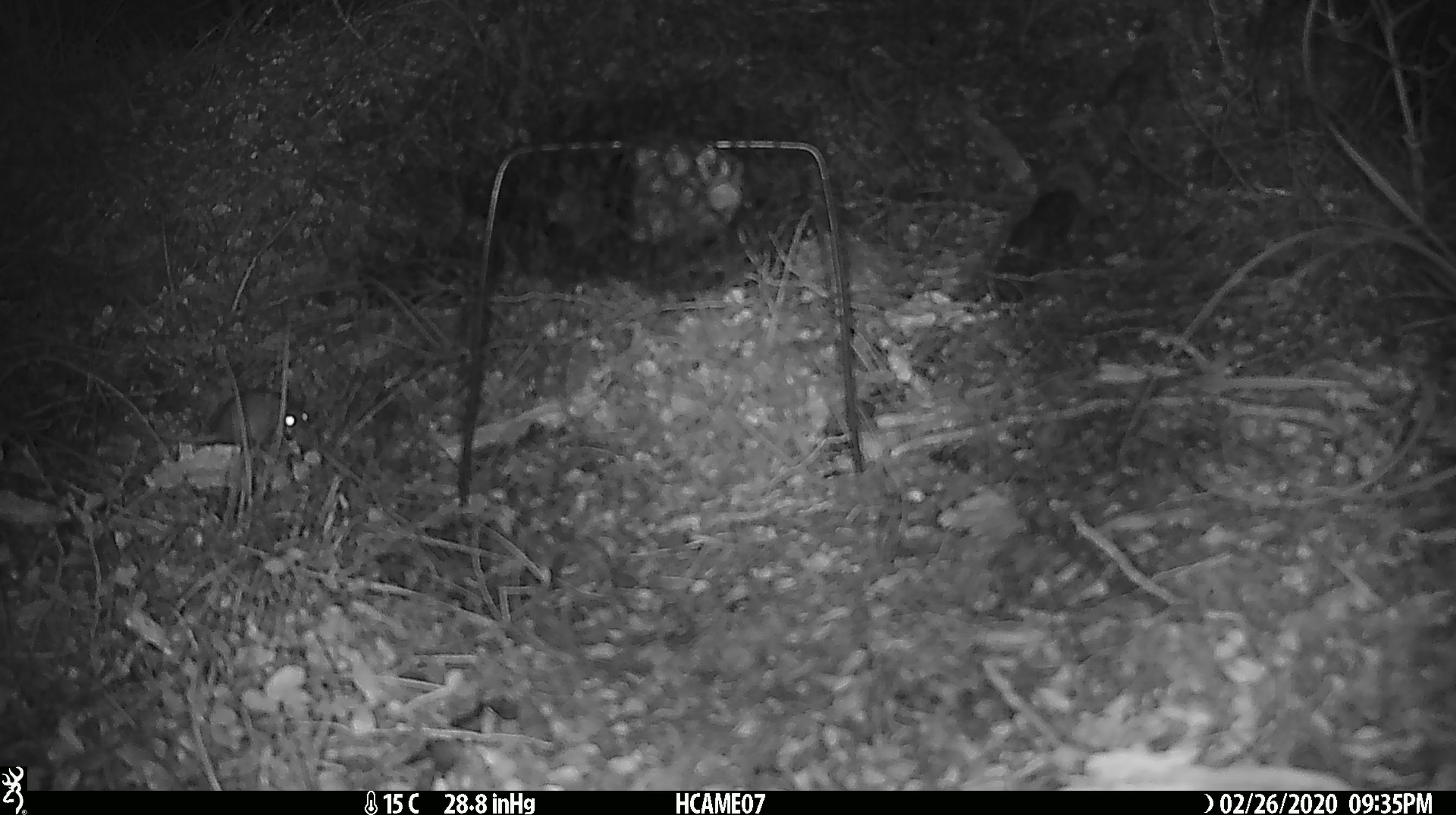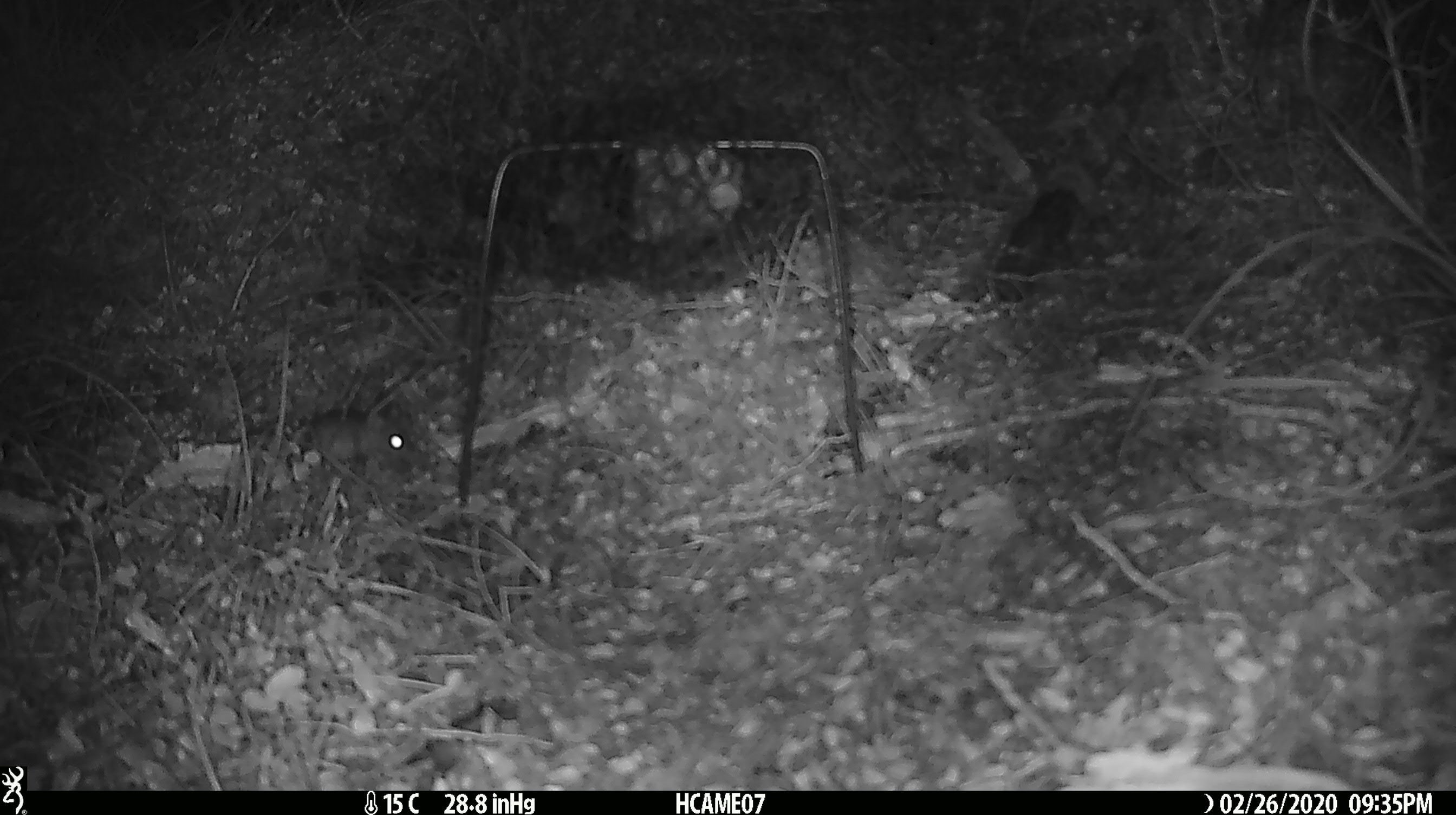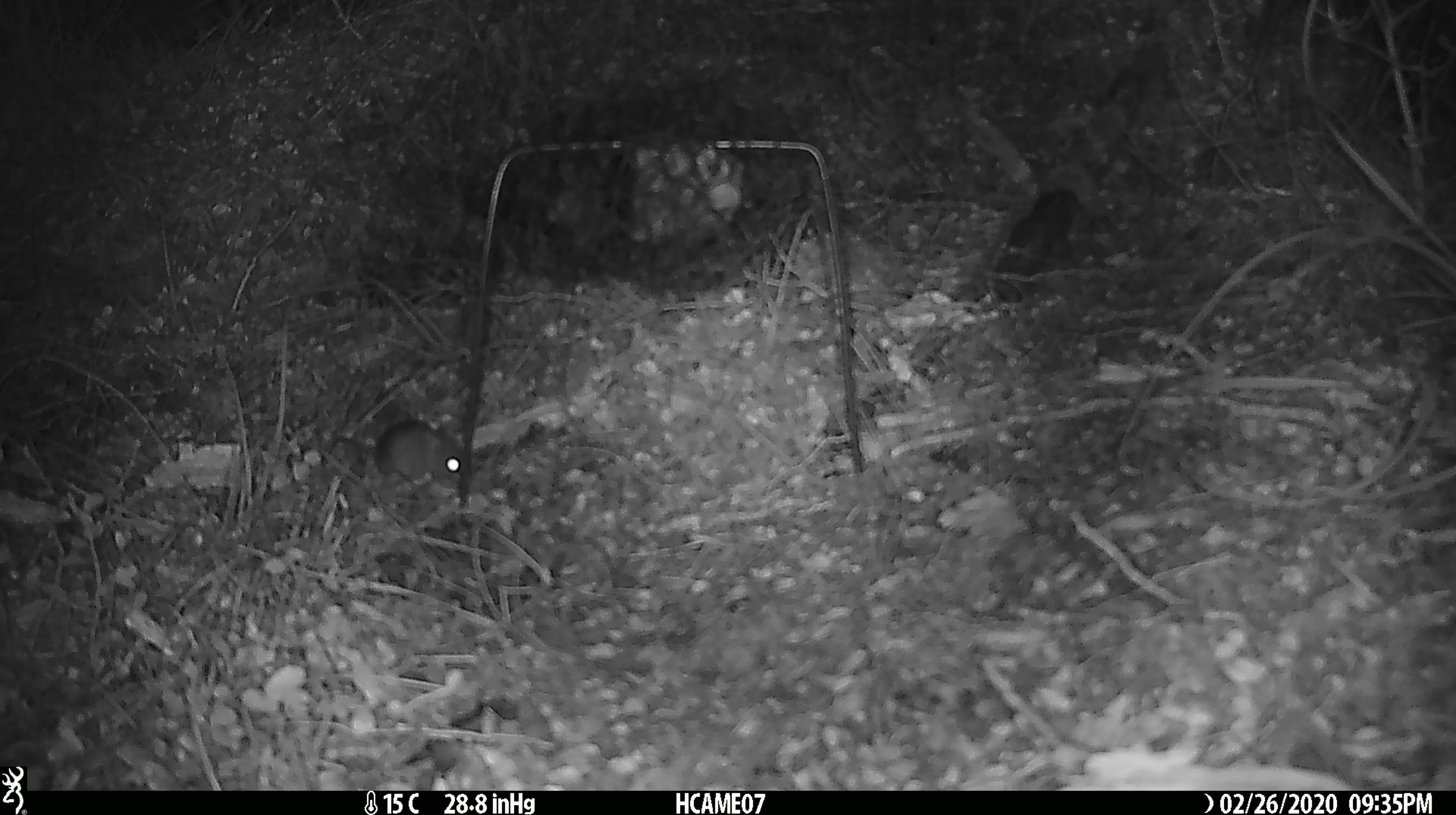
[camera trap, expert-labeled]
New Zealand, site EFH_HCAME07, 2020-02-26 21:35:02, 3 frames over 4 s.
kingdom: Animalia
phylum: Chordata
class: Mammalia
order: Rodentia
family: Muridae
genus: Mus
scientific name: Mus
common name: mouse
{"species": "mouse (Mus)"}